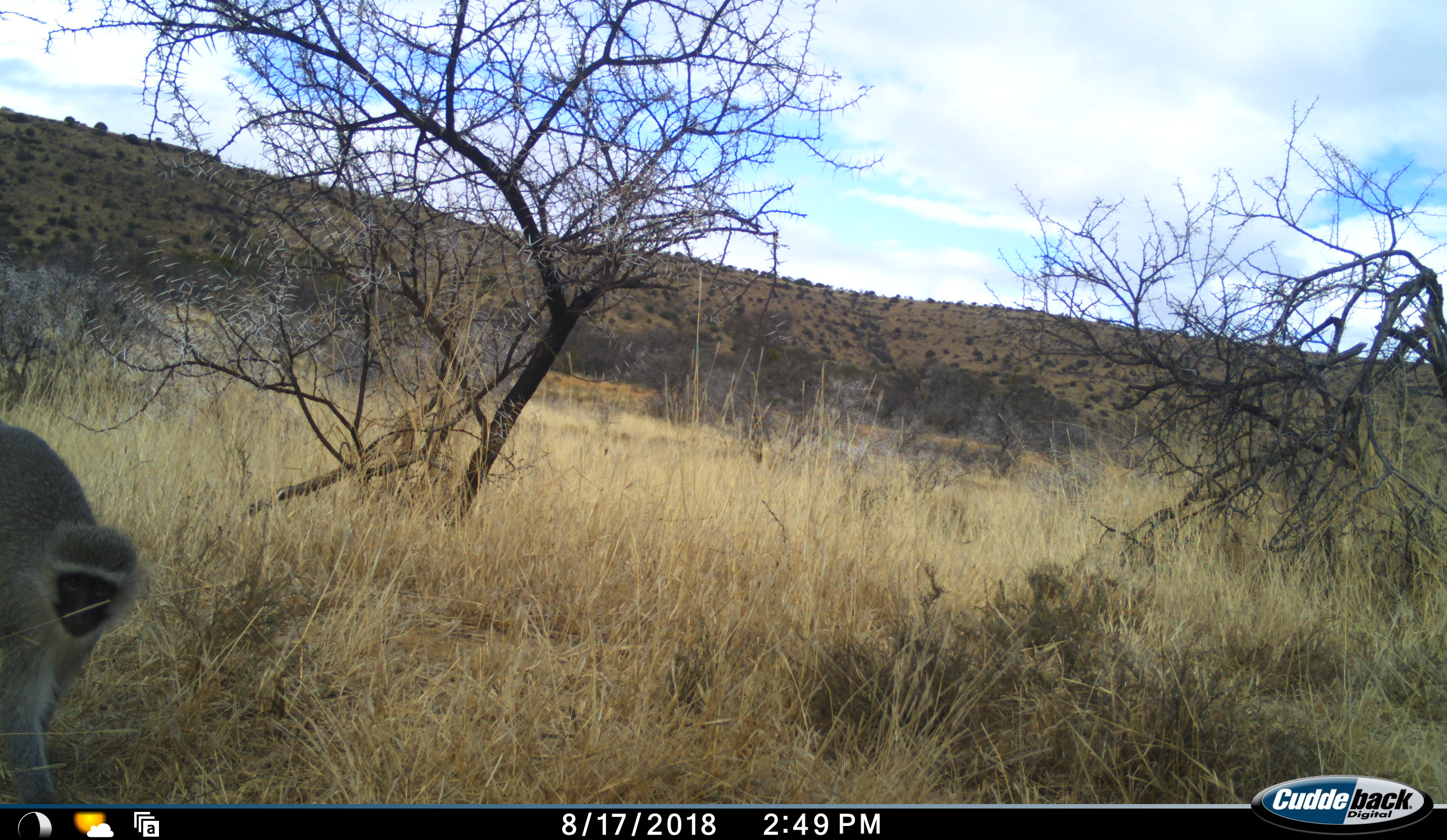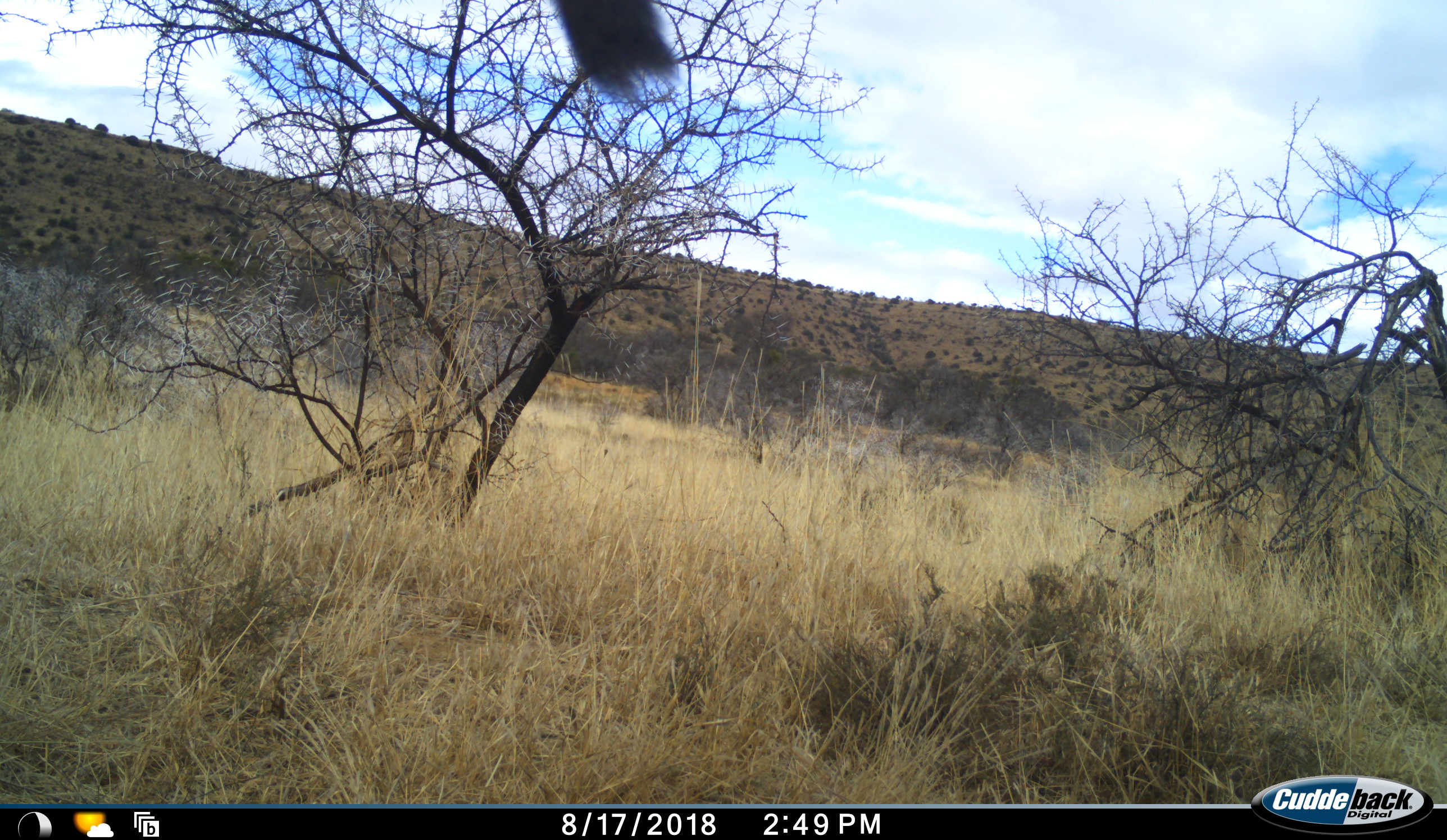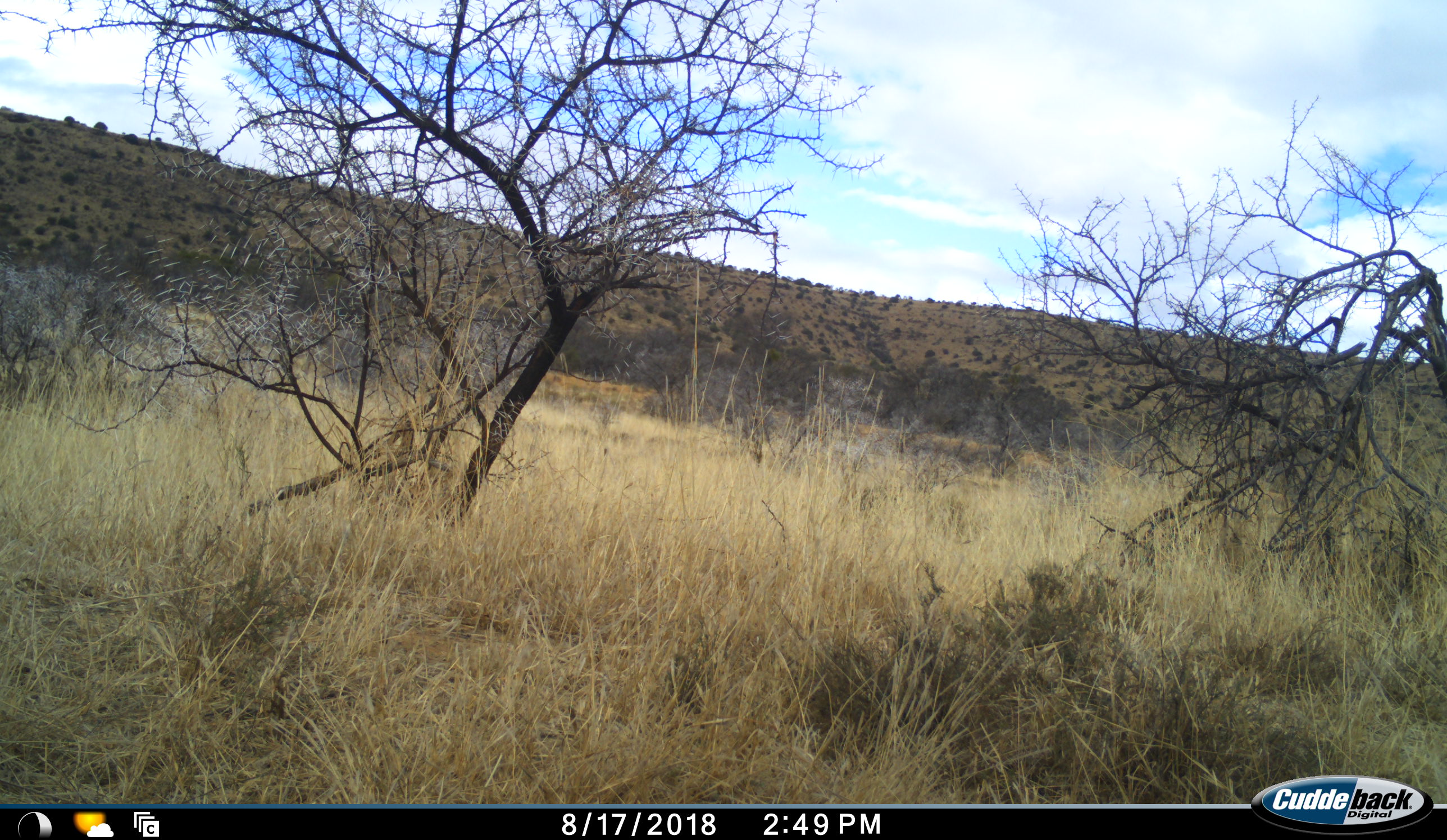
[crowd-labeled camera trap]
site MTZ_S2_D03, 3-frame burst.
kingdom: Animalia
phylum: Chordata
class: Mammalia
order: Primates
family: Cercopithecidae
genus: Chlorocebus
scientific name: Chlorocebus pygerythrus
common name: vervet monkey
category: monkeyvervet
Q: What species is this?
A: Monkeyvervet (vervet monkey) (Chlorocebus pygerythrus).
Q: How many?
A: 1.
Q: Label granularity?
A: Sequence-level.